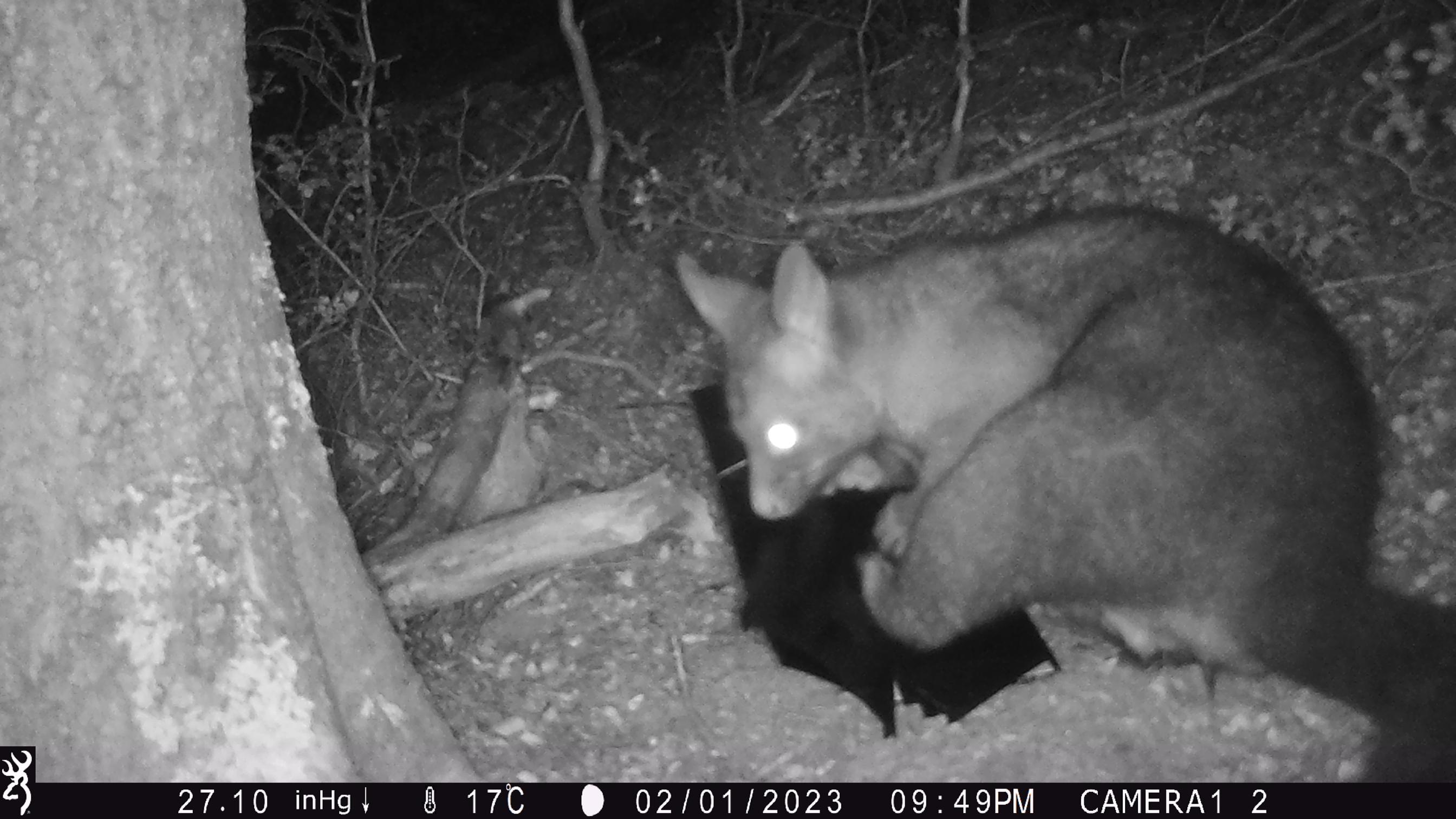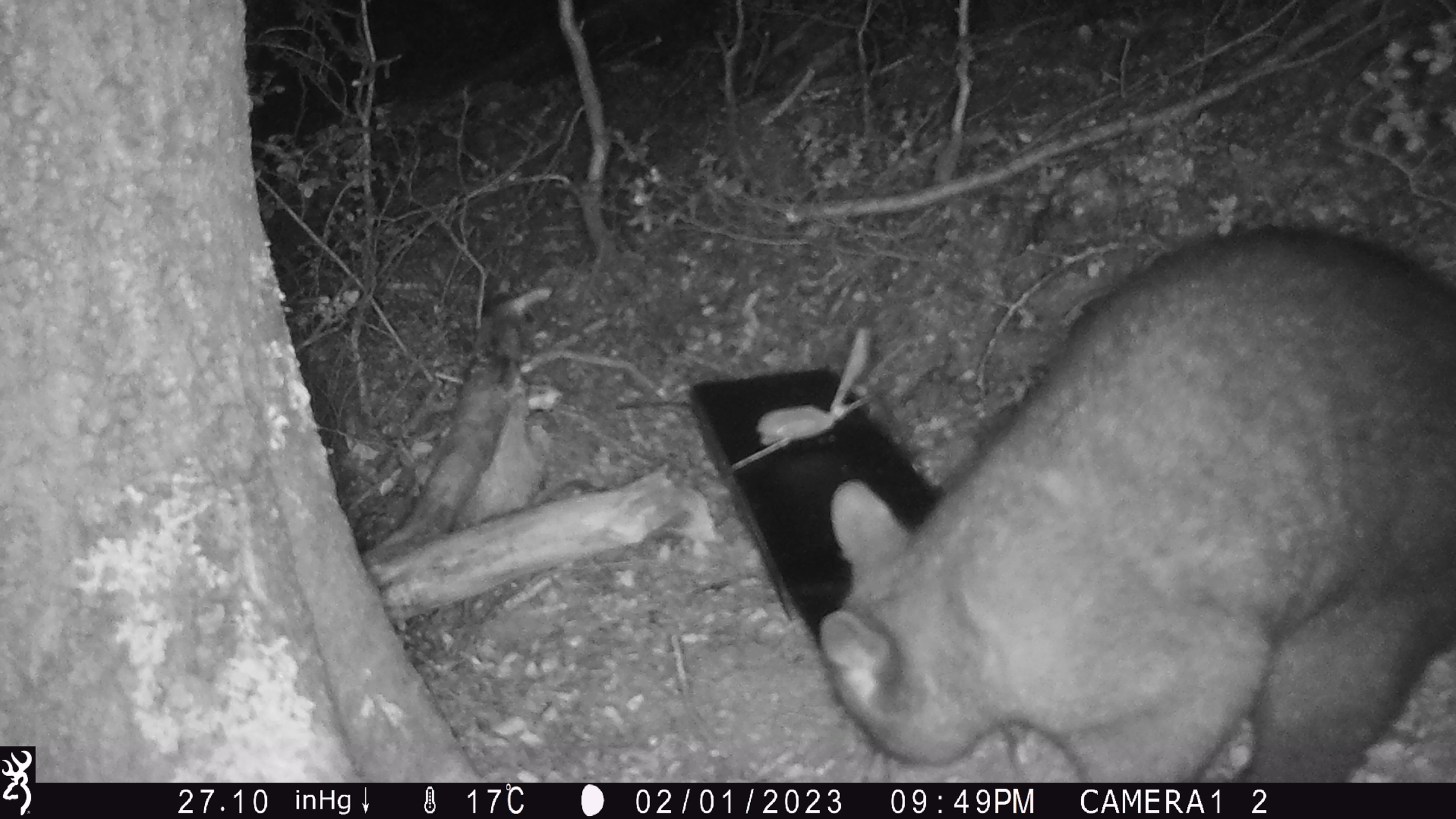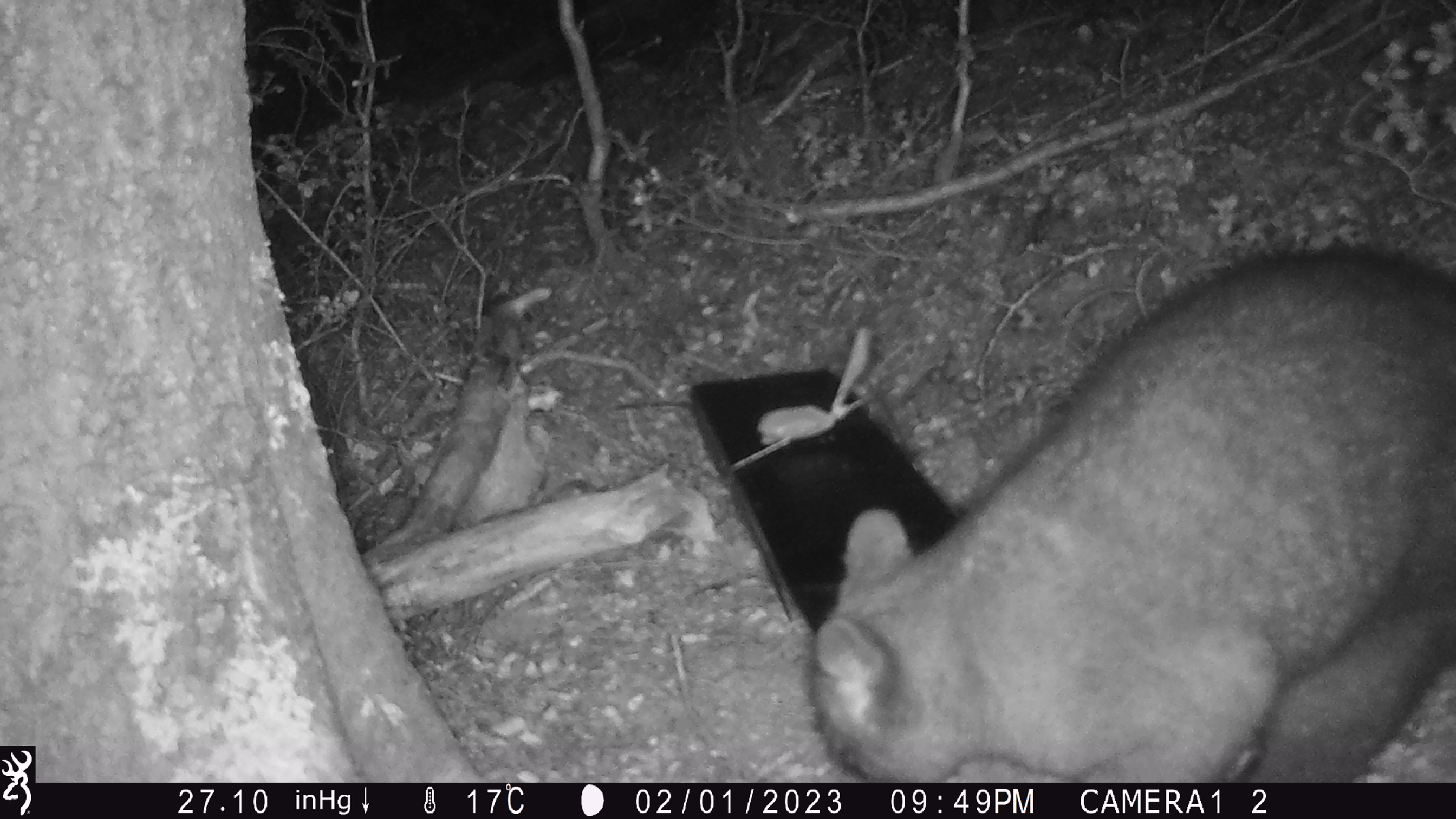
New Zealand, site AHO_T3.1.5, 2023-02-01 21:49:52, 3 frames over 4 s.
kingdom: Animalia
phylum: Chordata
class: Mammalia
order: Carnivora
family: Mustelidae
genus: Mustela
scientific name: Mustela erminea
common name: stoat